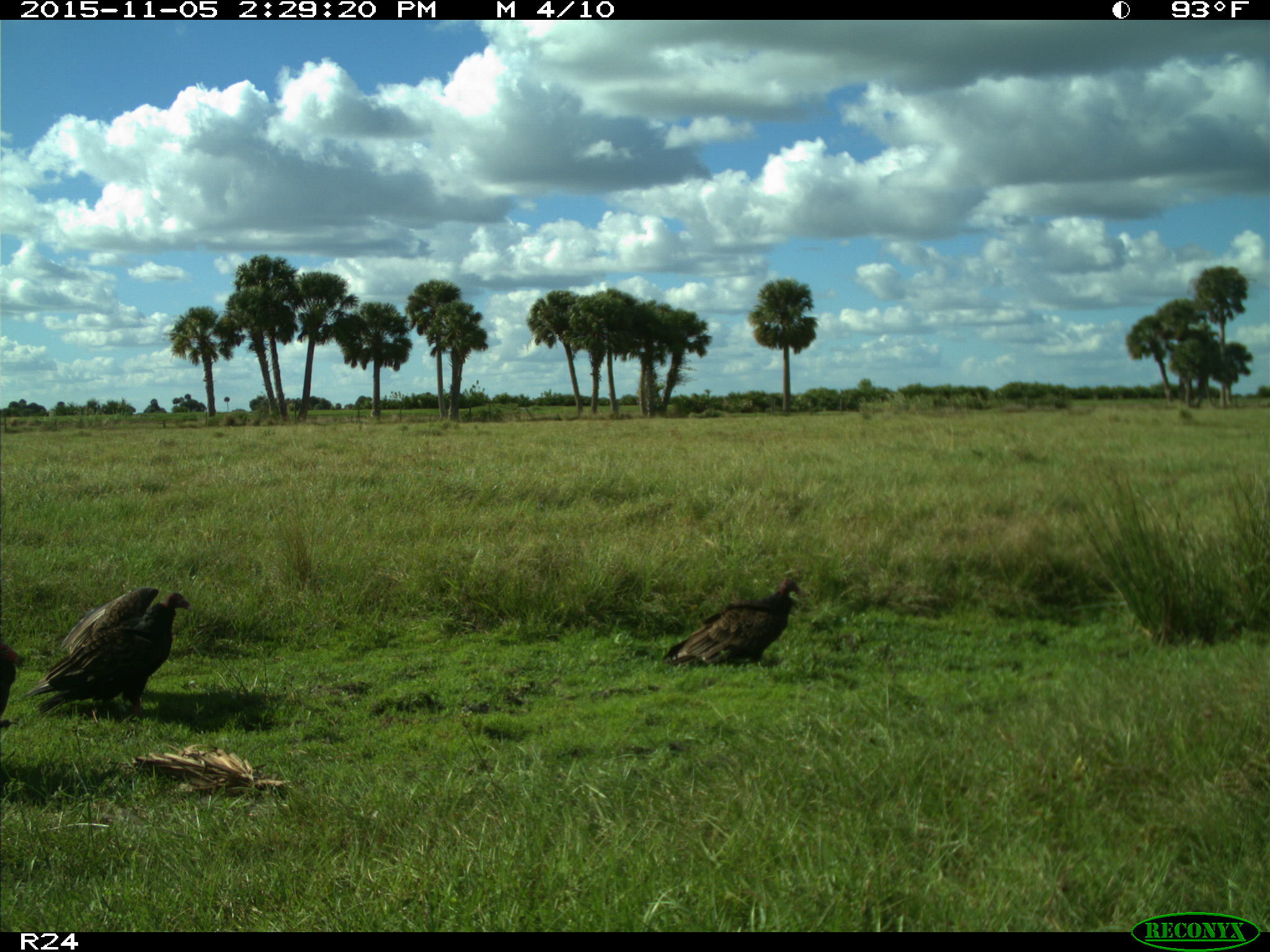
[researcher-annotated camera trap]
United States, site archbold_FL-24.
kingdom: Animalia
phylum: Chordata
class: Aves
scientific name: Aves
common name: birds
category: unidentified bird